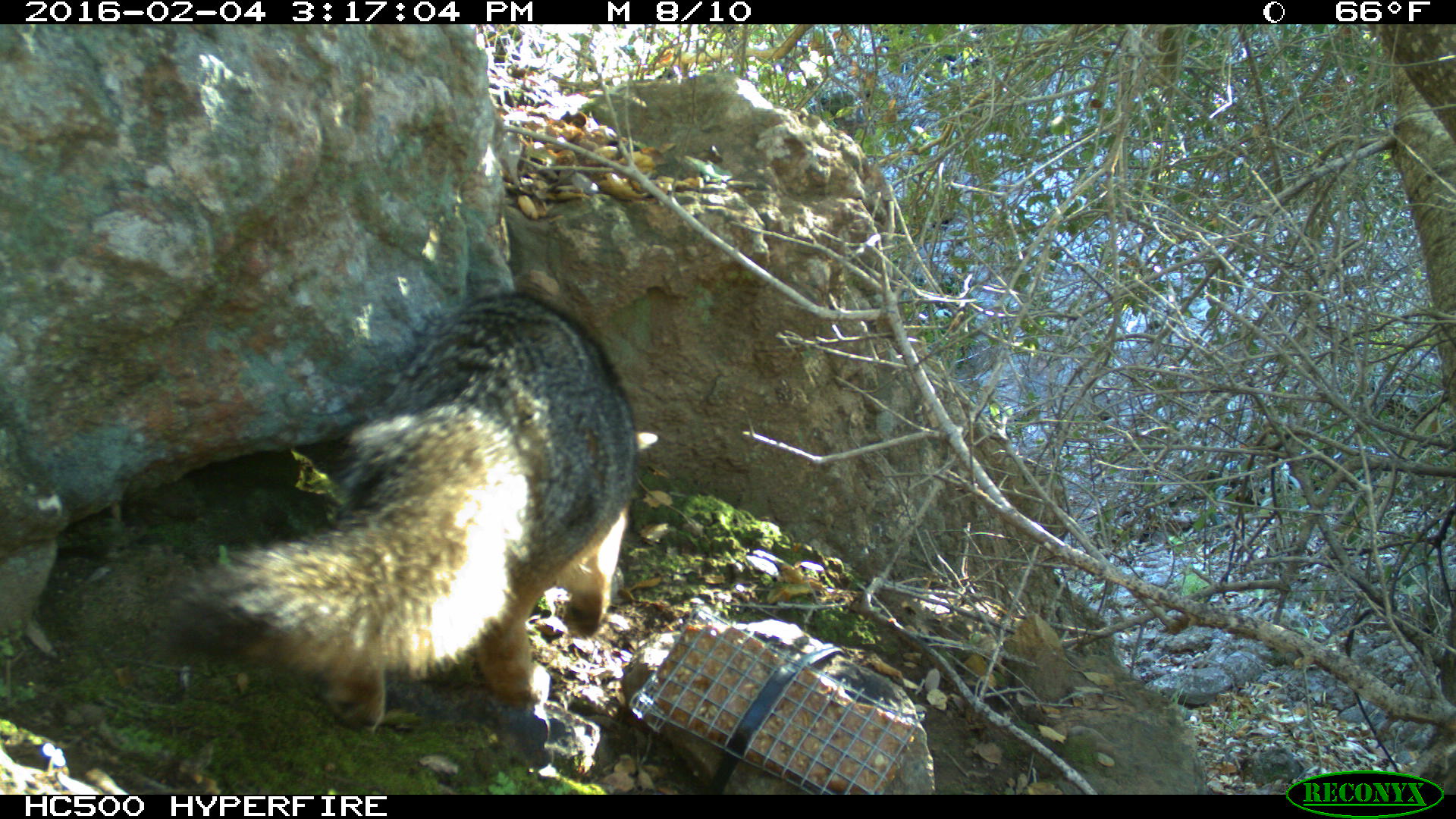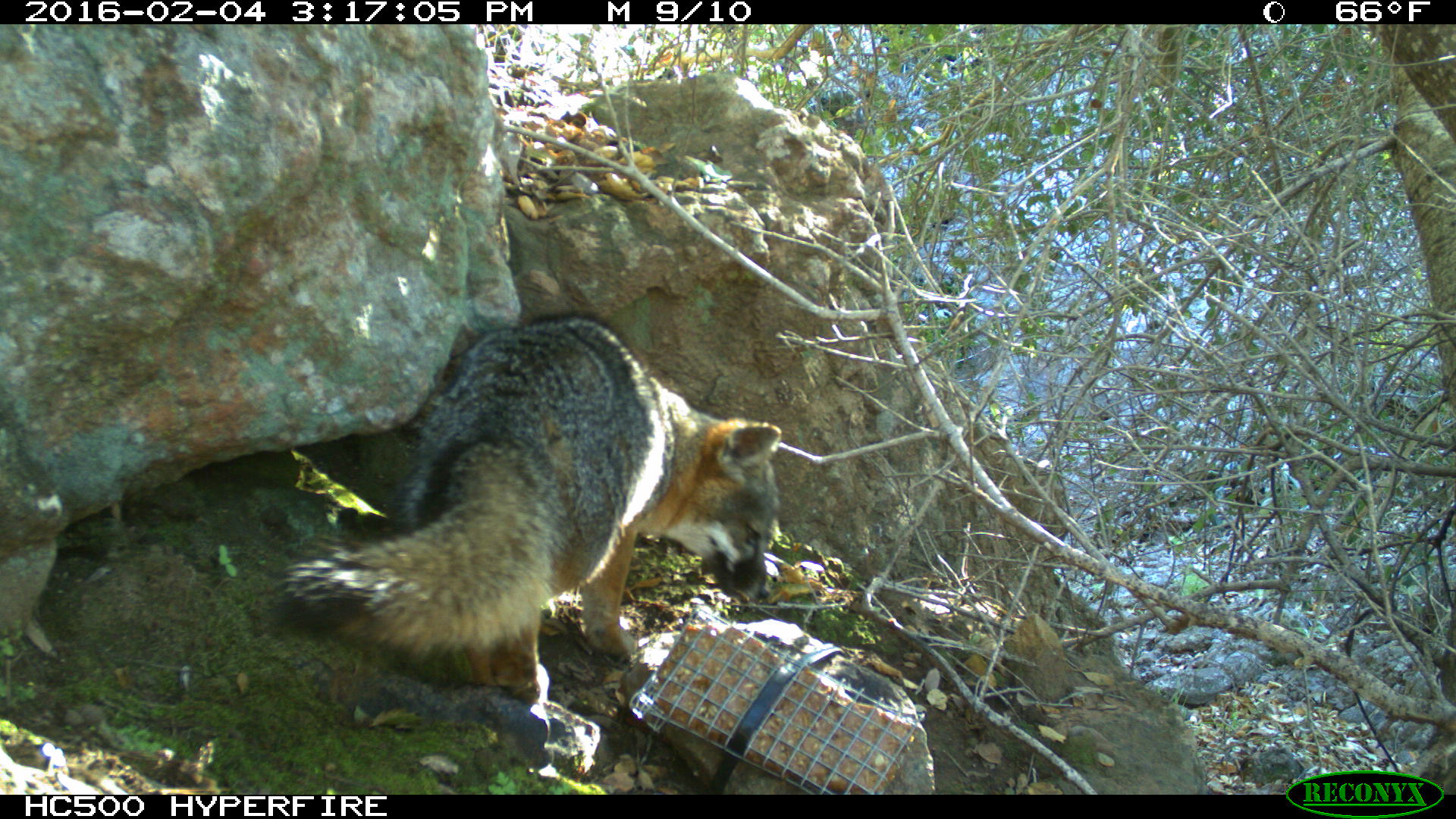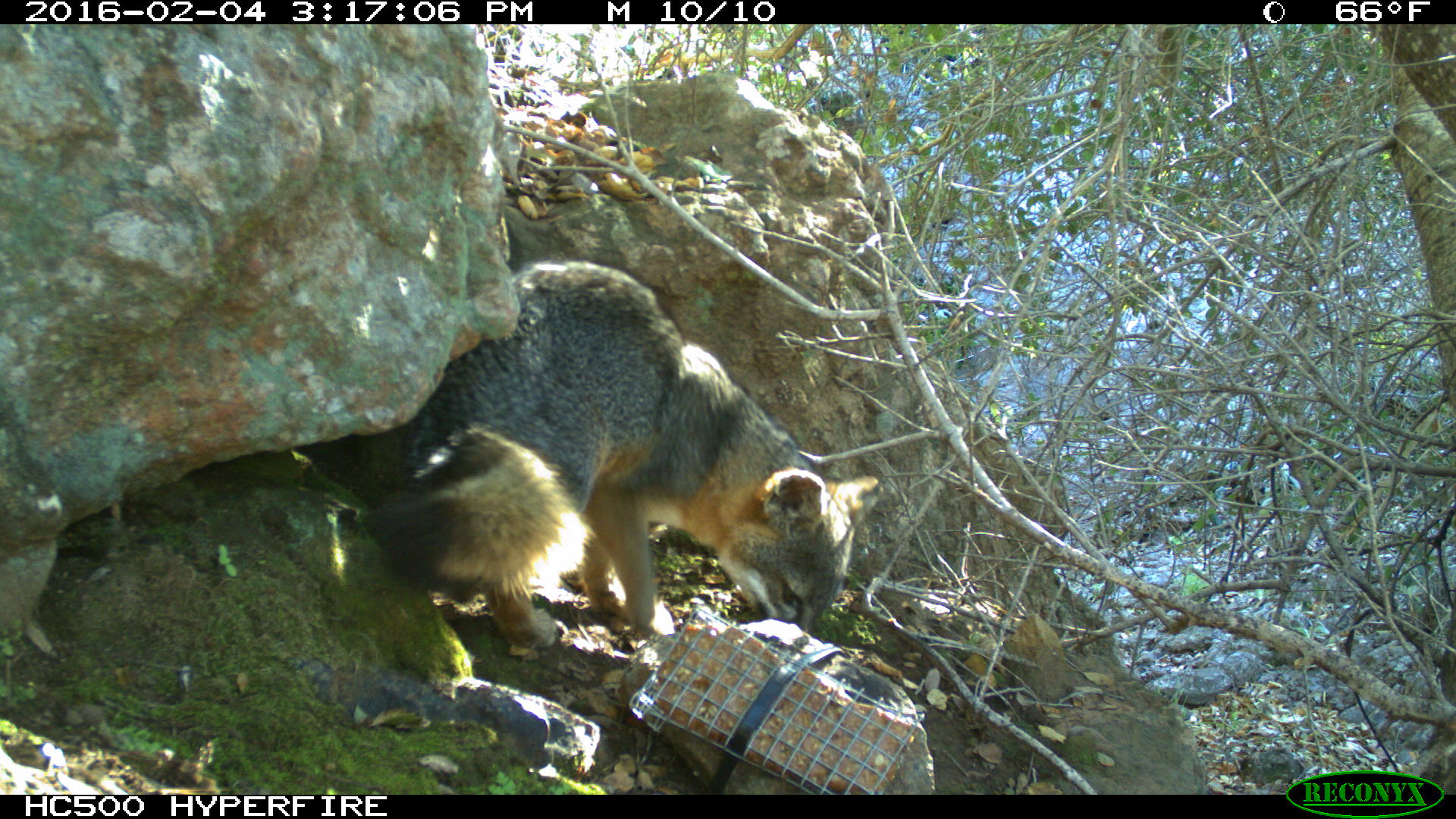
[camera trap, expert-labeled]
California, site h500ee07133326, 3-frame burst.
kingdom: Animalia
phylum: Chordata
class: Mammalia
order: Carnivora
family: Canidae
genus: Urocyon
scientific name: Urocyon littoralis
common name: island fox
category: fox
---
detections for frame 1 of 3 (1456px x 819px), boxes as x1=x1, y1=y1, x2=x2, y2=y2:
fox: x1=158, y1=288, x2=636, y2=727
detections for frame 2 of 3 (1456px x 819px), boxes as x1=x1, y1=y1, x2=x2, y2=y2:
fox: x1=274, y1=312, x2=778, y2=699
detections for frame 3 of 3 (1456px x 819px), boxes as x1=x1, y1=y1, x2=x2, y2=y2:
fox: x1=369, y1=262, x2=878, y2=648